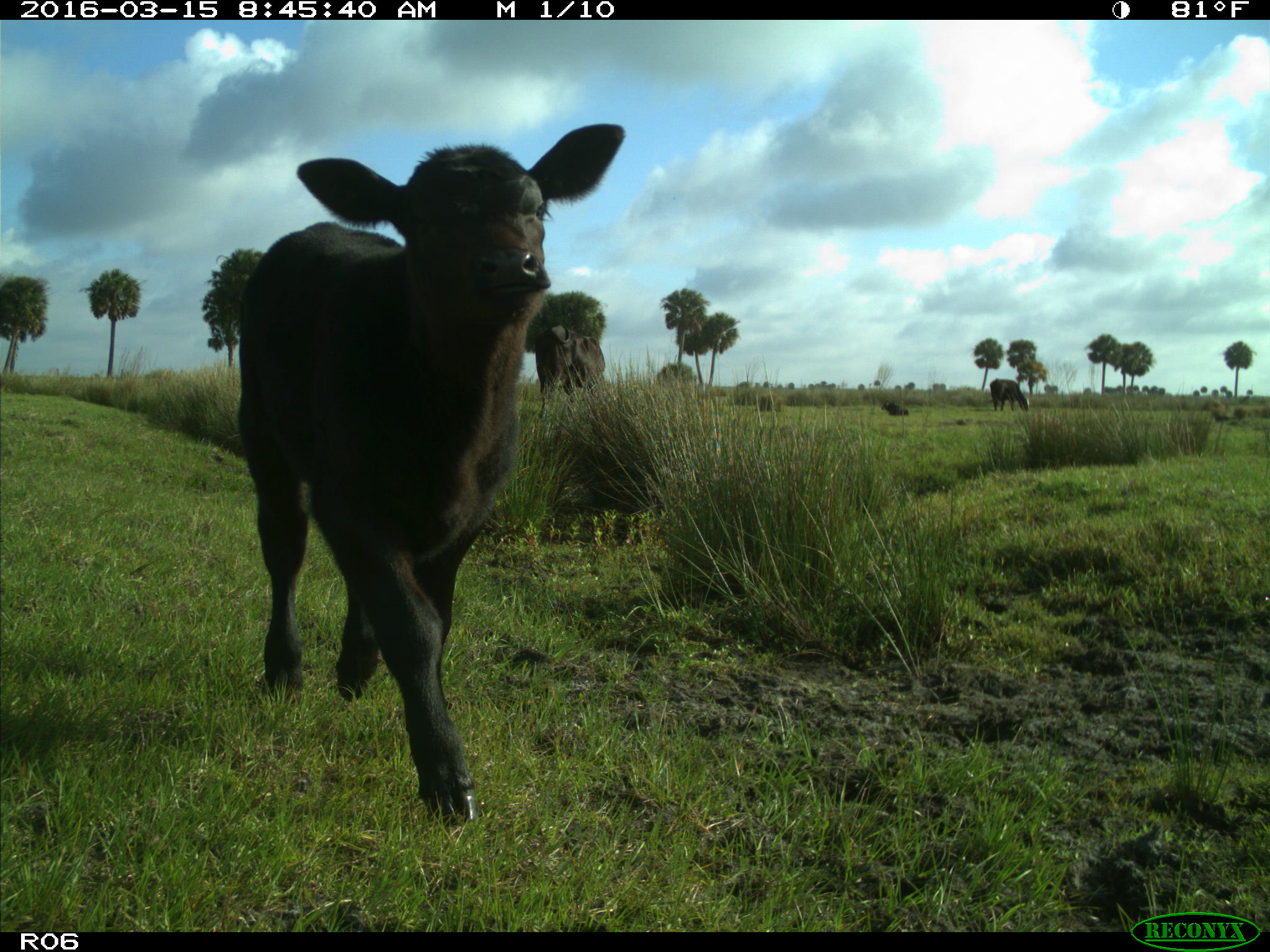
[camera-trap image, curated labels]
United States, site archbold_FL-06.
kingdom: Animalia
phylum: Chordata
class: Mammalia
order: Artiodactyla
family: Bovidae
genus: Bos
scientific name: Bos taurus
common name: domestic cow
Bos taurus (domestic cow).